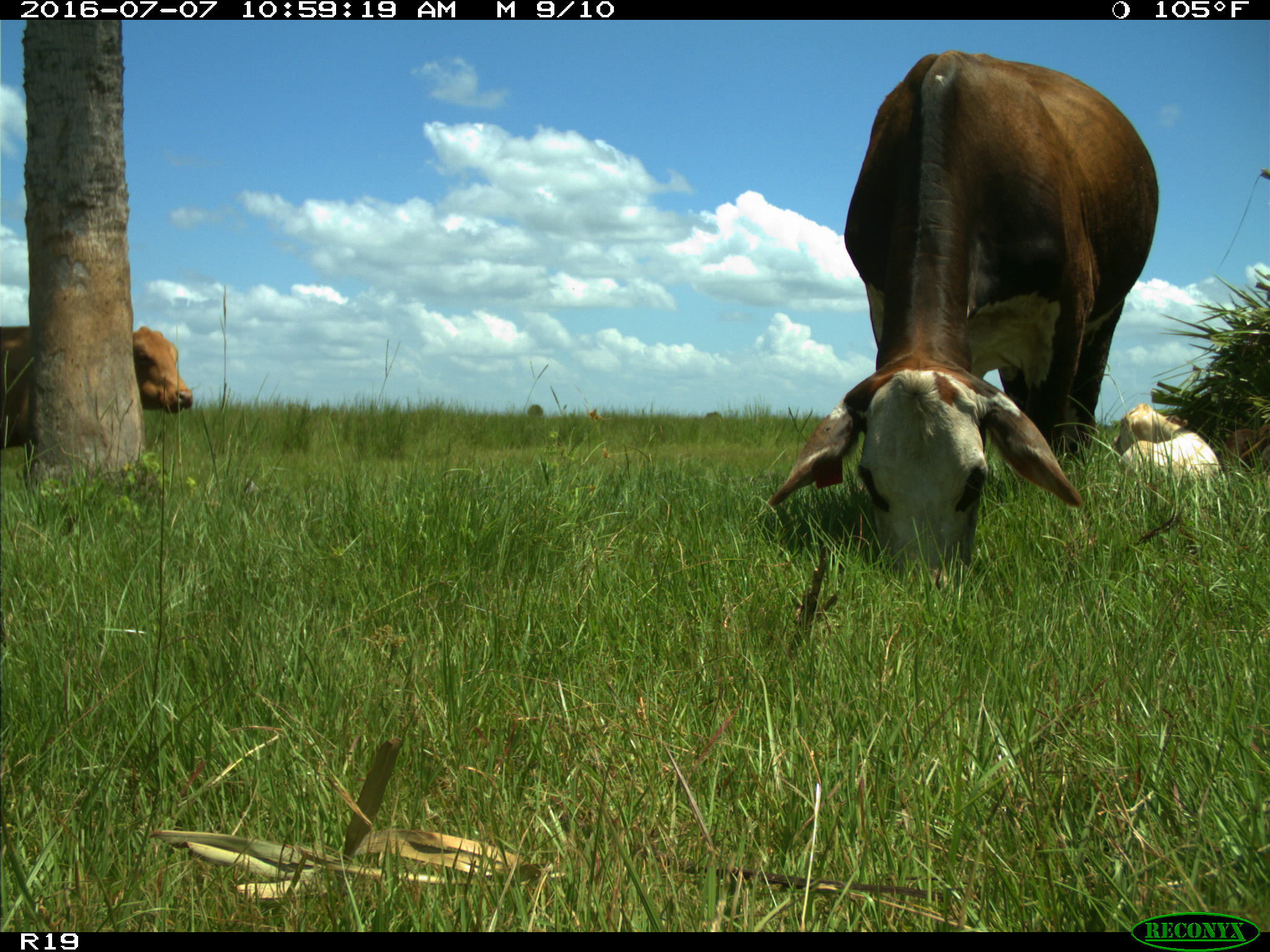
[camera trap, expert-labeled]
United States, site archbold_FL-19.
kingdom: Animalia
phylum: Chordata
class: Mammalia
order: Artiodactyla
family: Bovidae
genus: Bos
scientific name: Bos taurus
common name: domestic cow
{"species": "Bos taurus (domestic cow)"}